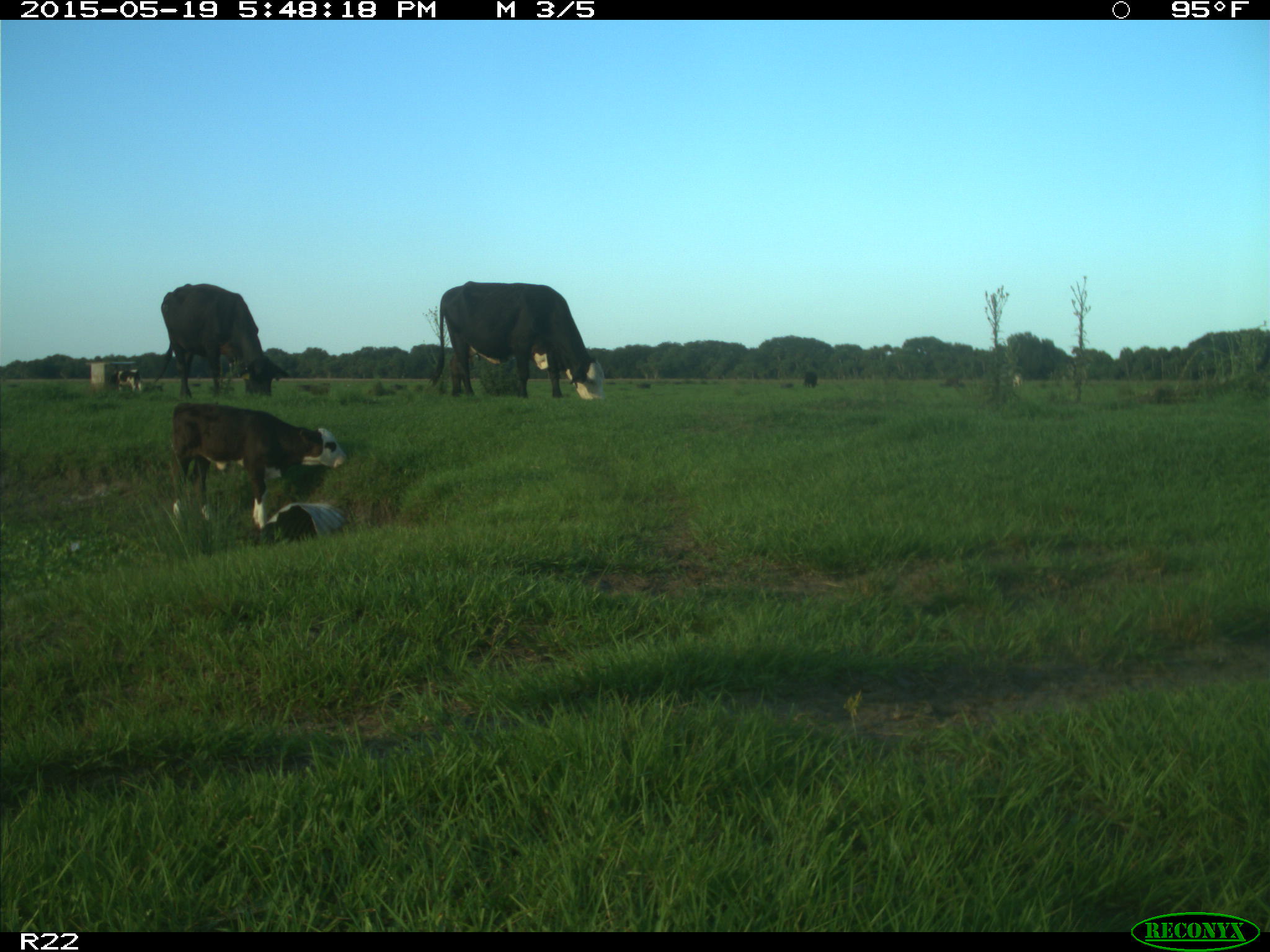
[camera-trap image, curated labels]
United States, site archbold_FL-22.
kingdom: Animalia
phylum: Chordata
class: Mammalia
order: Artiodactyla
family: Bovidae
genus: Bos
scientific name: Bos taurus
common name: domestic cow